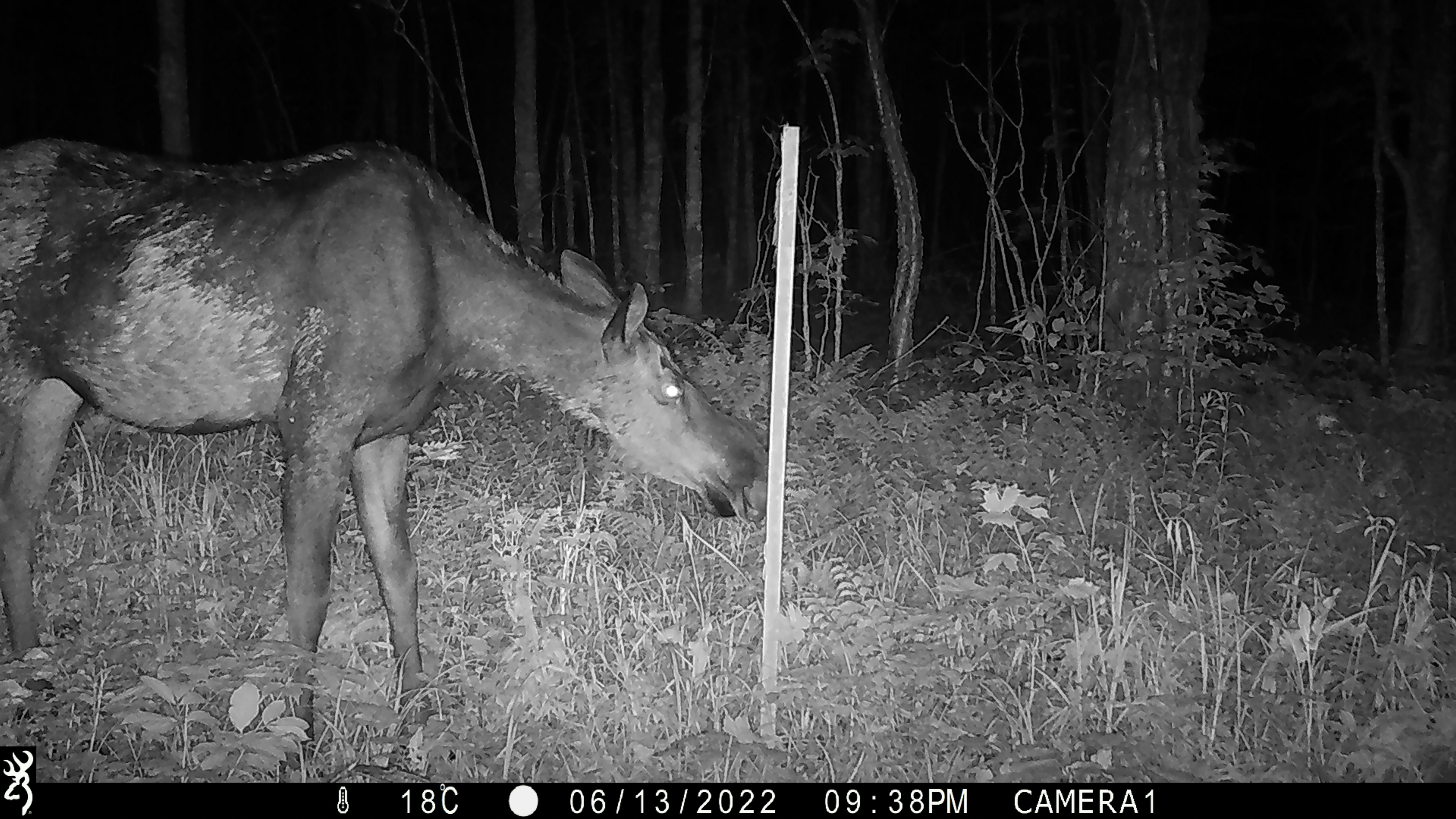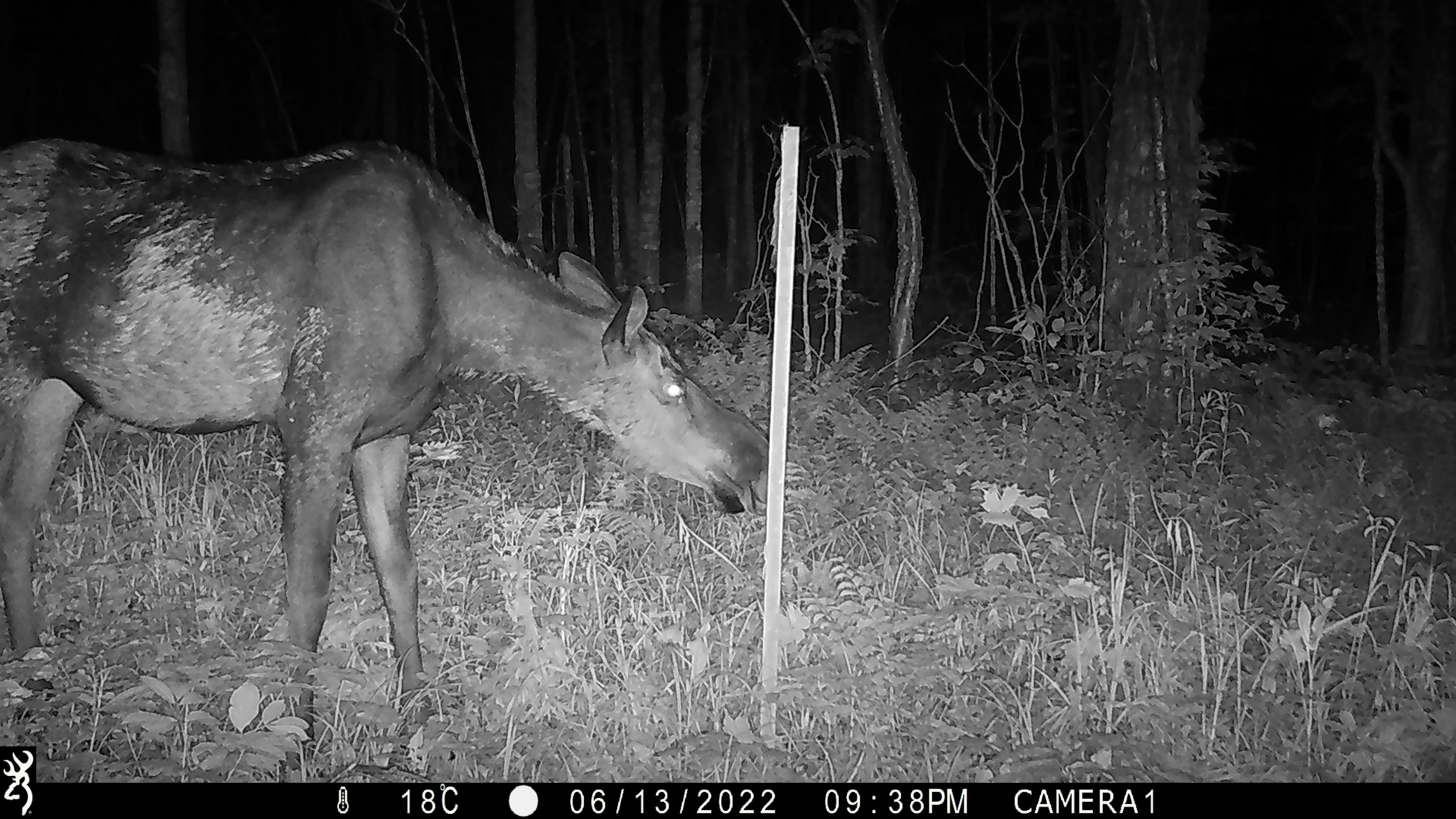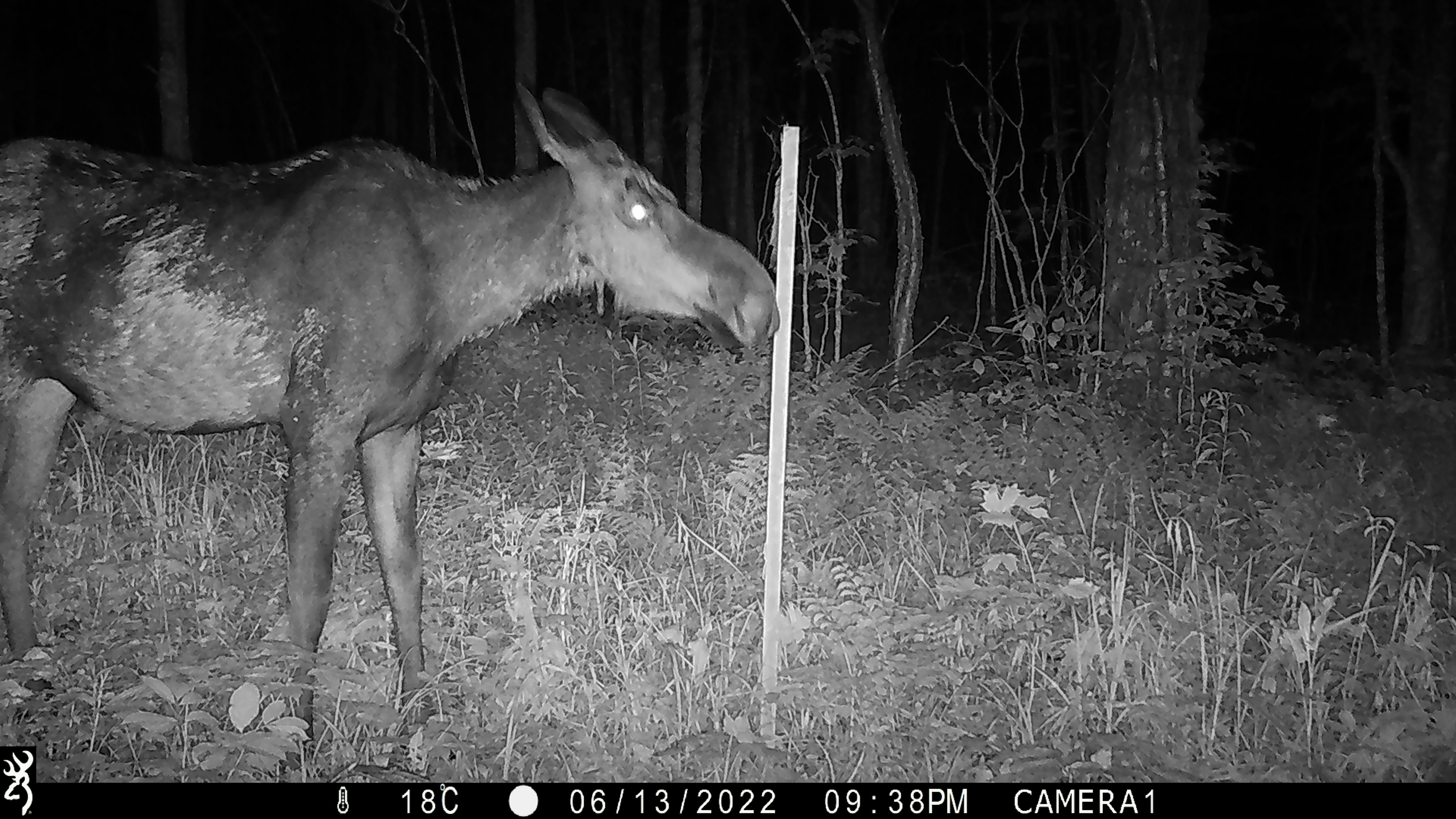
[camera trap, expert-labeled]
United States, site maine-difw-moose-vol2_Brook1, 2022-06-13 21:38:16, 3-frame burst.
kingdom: Animalia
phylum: Chordata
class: Mammalia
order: Artiodactyla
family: Cervidae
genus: Alces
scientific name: Alces alces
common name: moose